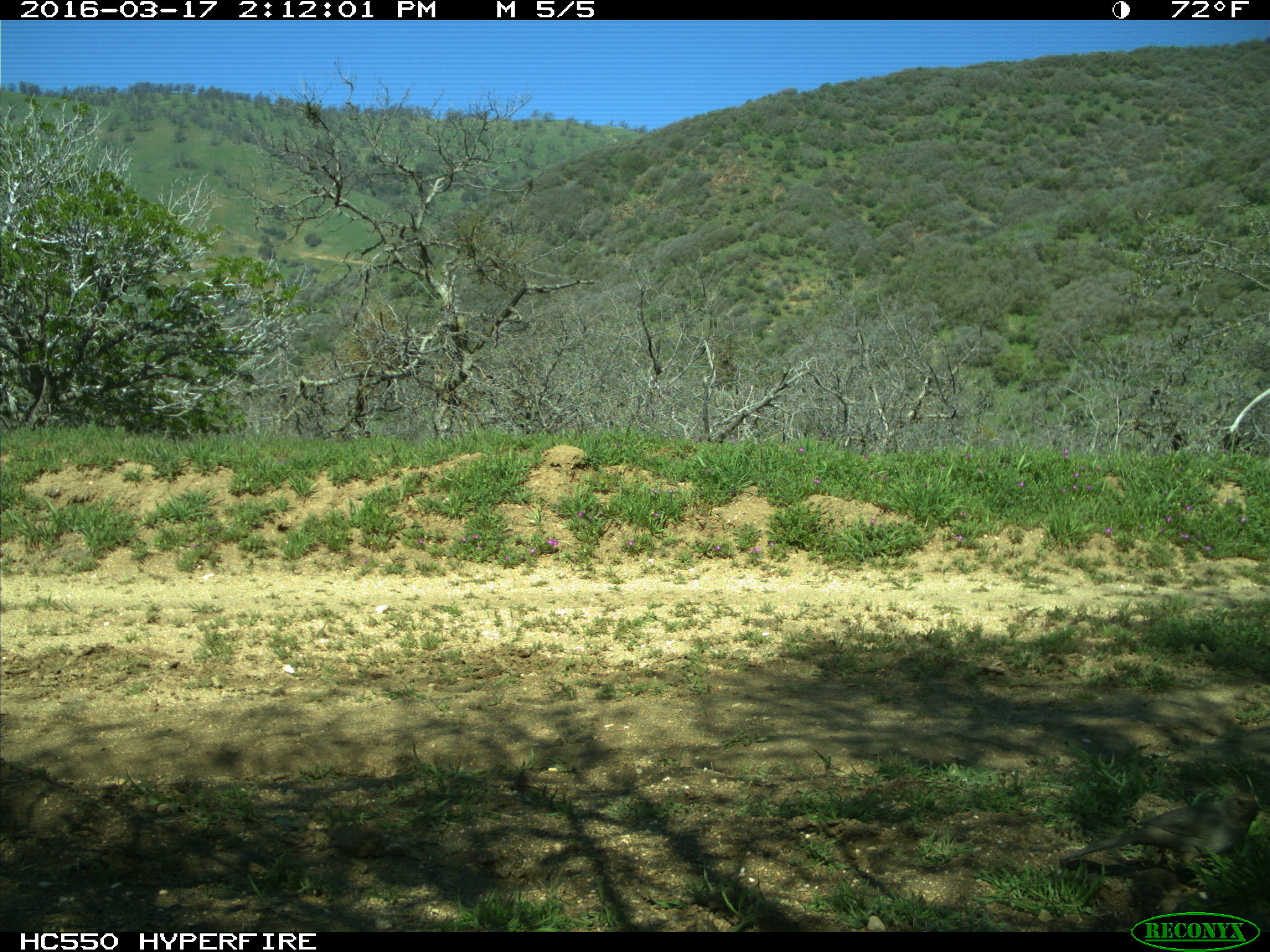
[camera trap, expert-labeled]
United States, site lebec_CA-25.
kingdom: Animalia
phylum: Chordata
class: Aves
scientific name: Aves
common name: birds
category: unidentified bird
Unidentified bird (birds) (Aves).